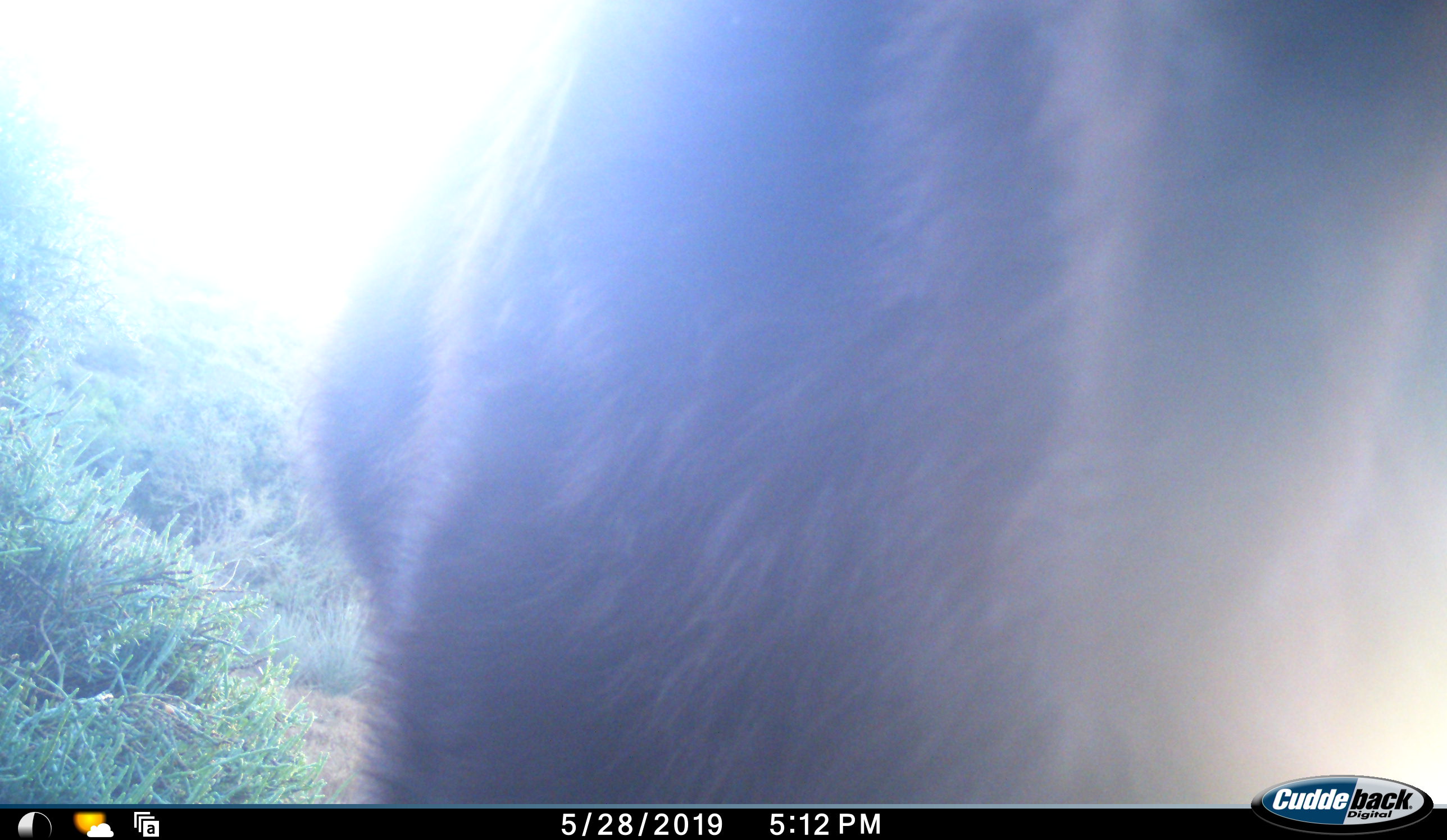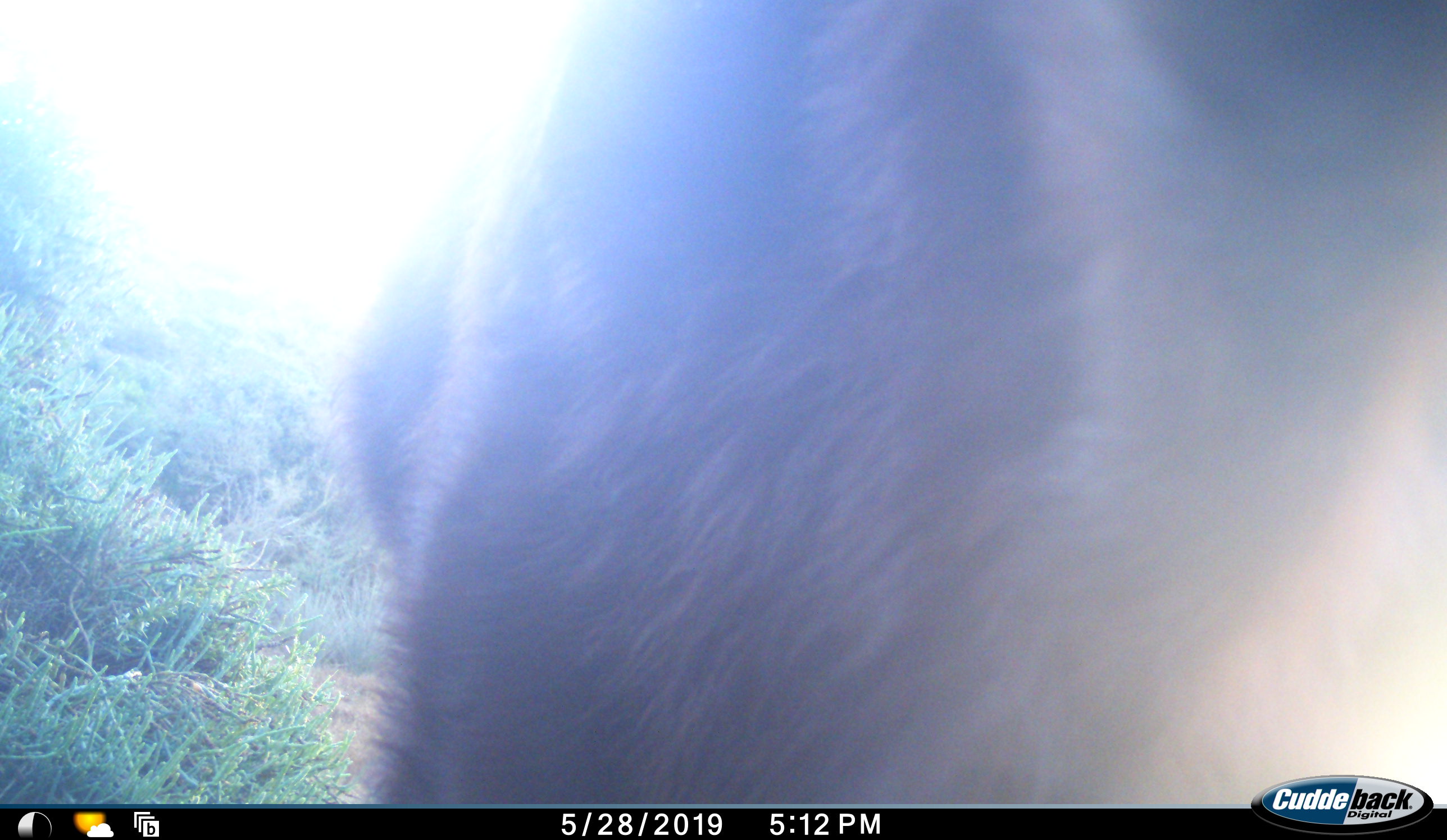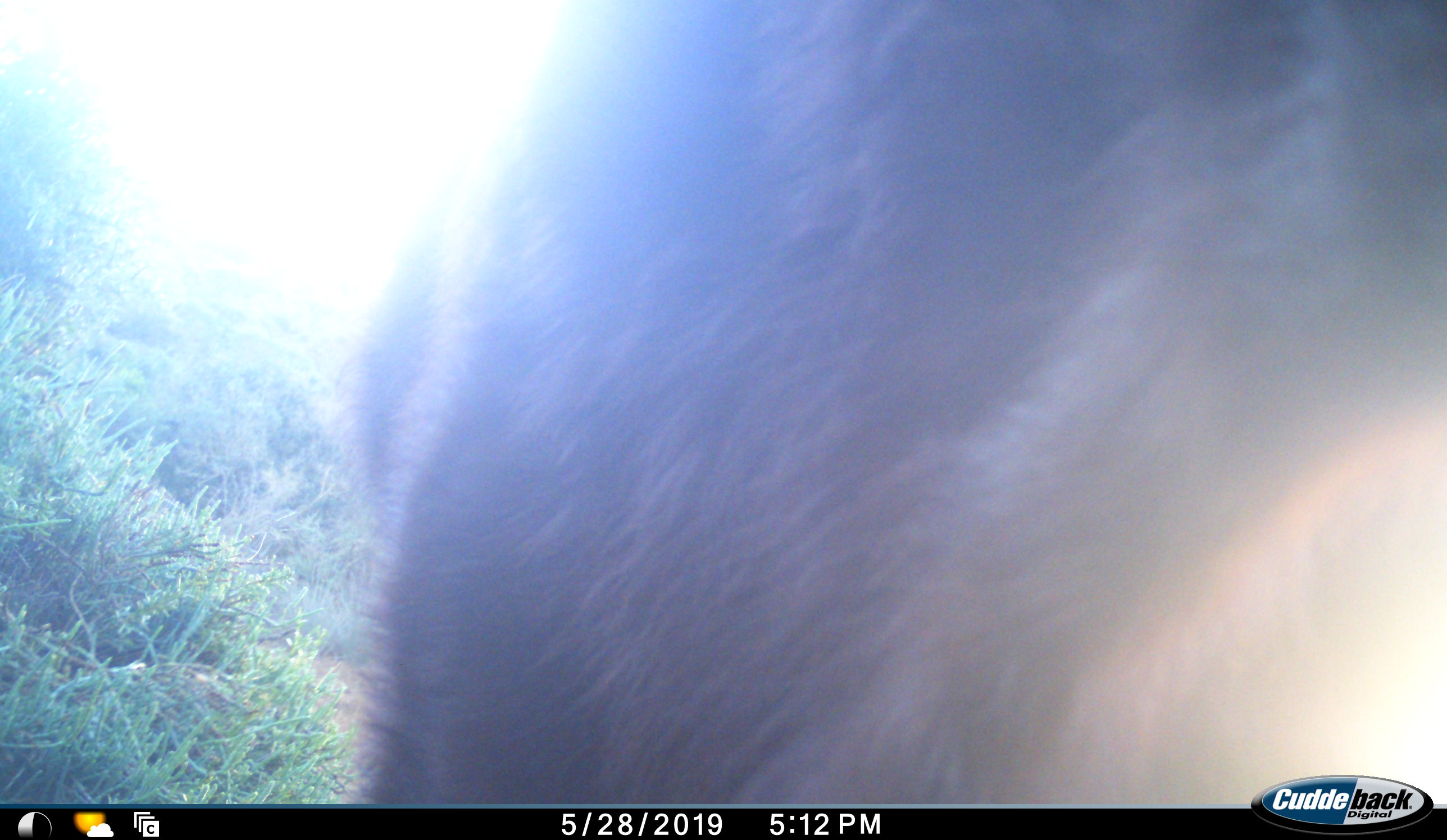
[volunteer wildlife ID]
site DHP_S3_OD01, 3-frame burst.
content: unidentified animal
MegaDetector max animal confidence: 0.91